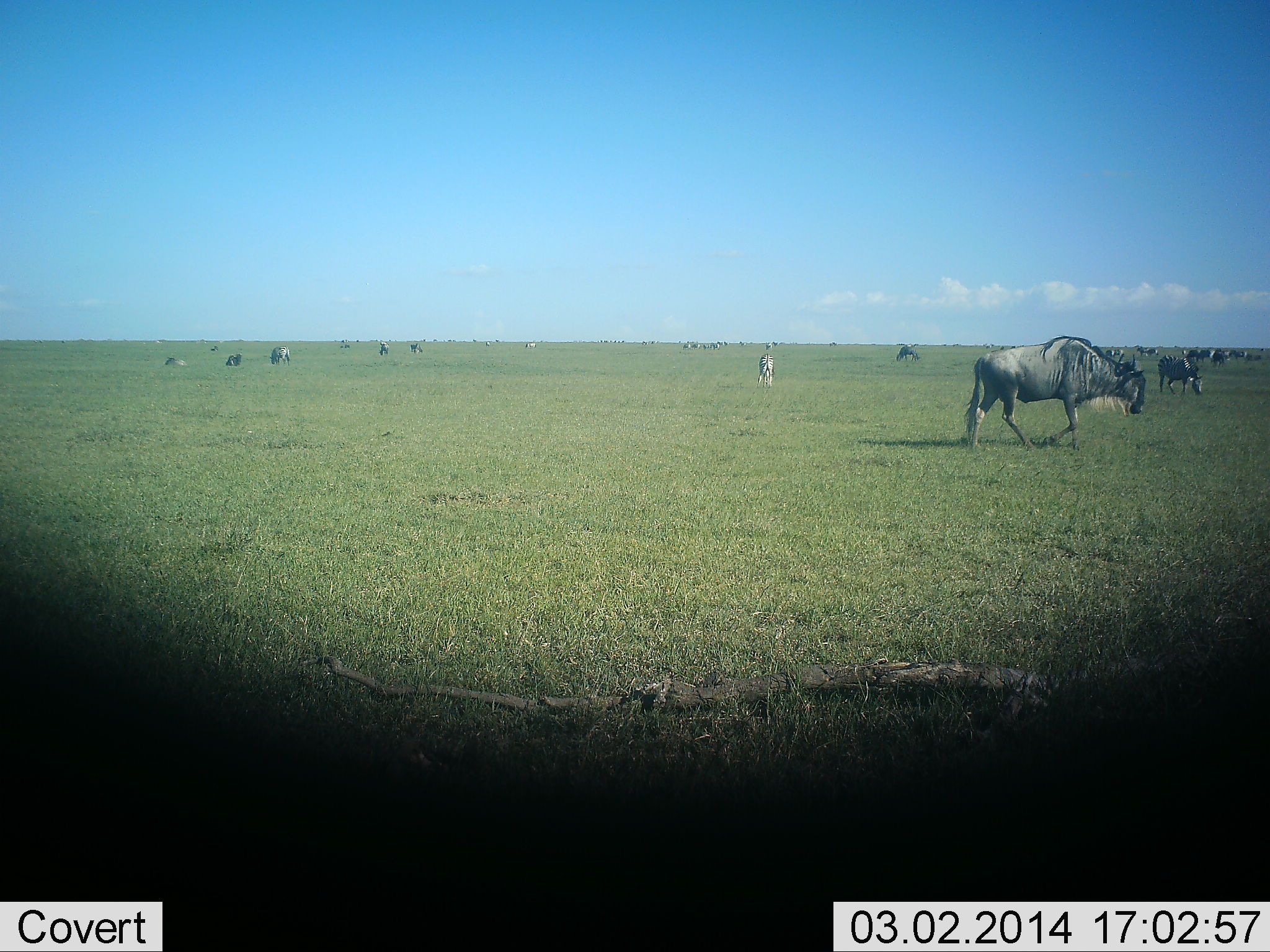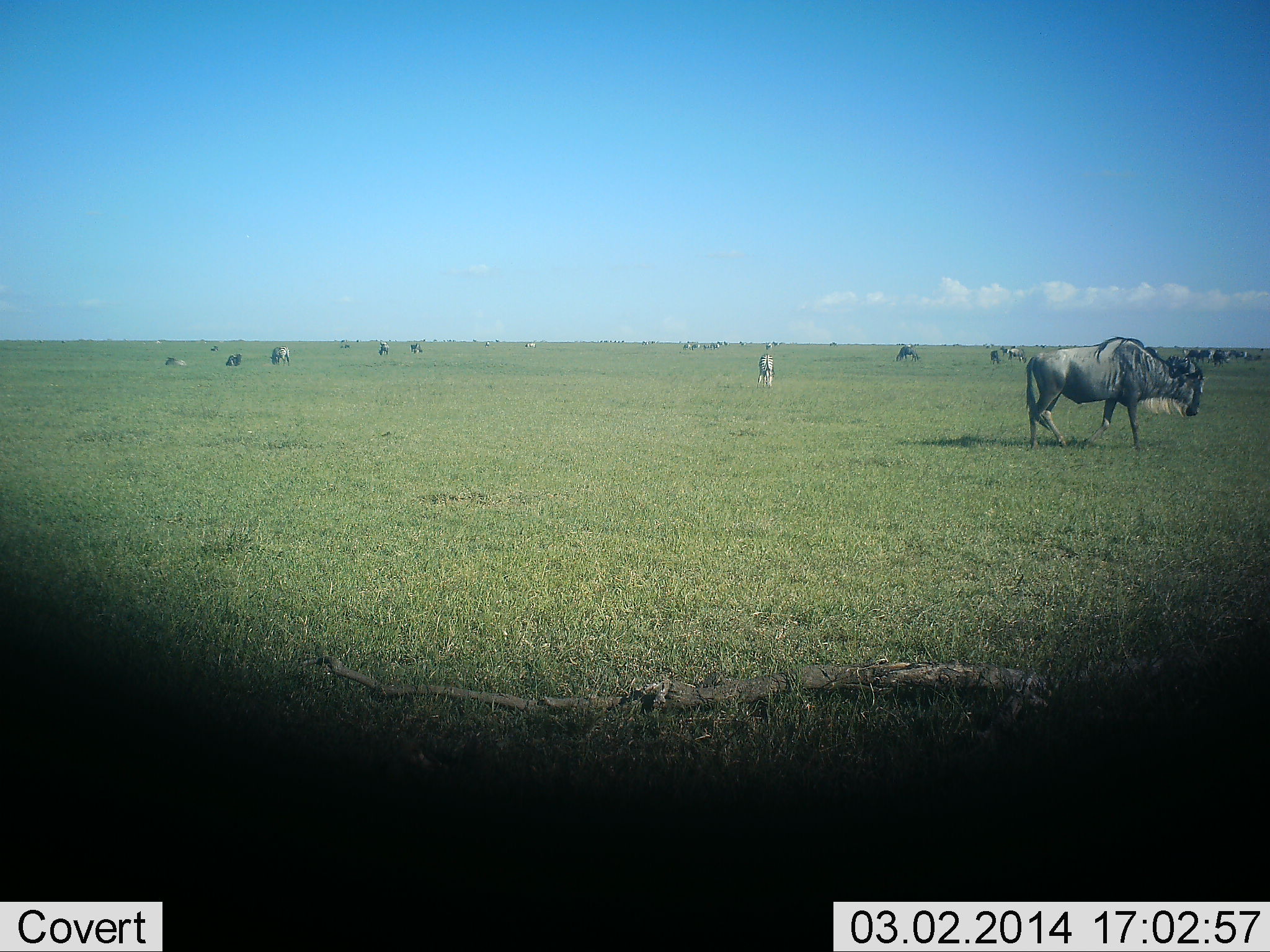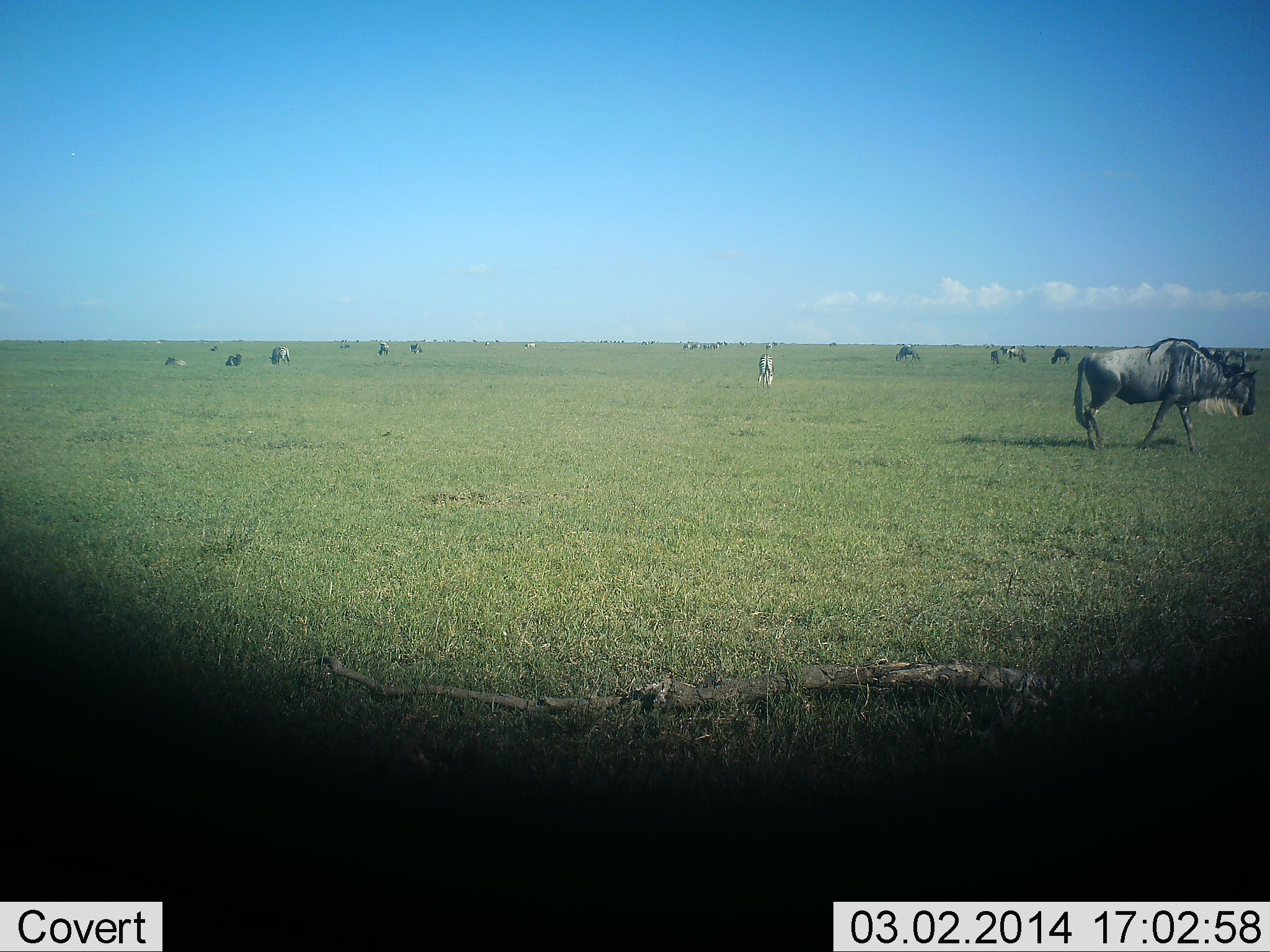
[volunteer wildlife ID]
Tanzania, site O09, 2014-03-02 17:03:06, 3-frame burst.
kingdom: Animalia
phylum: Chordata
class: Mammalia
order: Artiodactyla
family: Bovidae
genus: Connochaetes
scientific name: Connochaetes taurinus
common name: blue wildebeest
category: wildebeest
Wildebeest (blue wildebeest) (Connochaetes taurinus), count 11-50. Behavior (volunteer vote fractions): standing 42%, resting 25%, moving 50%, interacting 8%. Young present (vote fraction): 0%. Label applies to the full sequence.